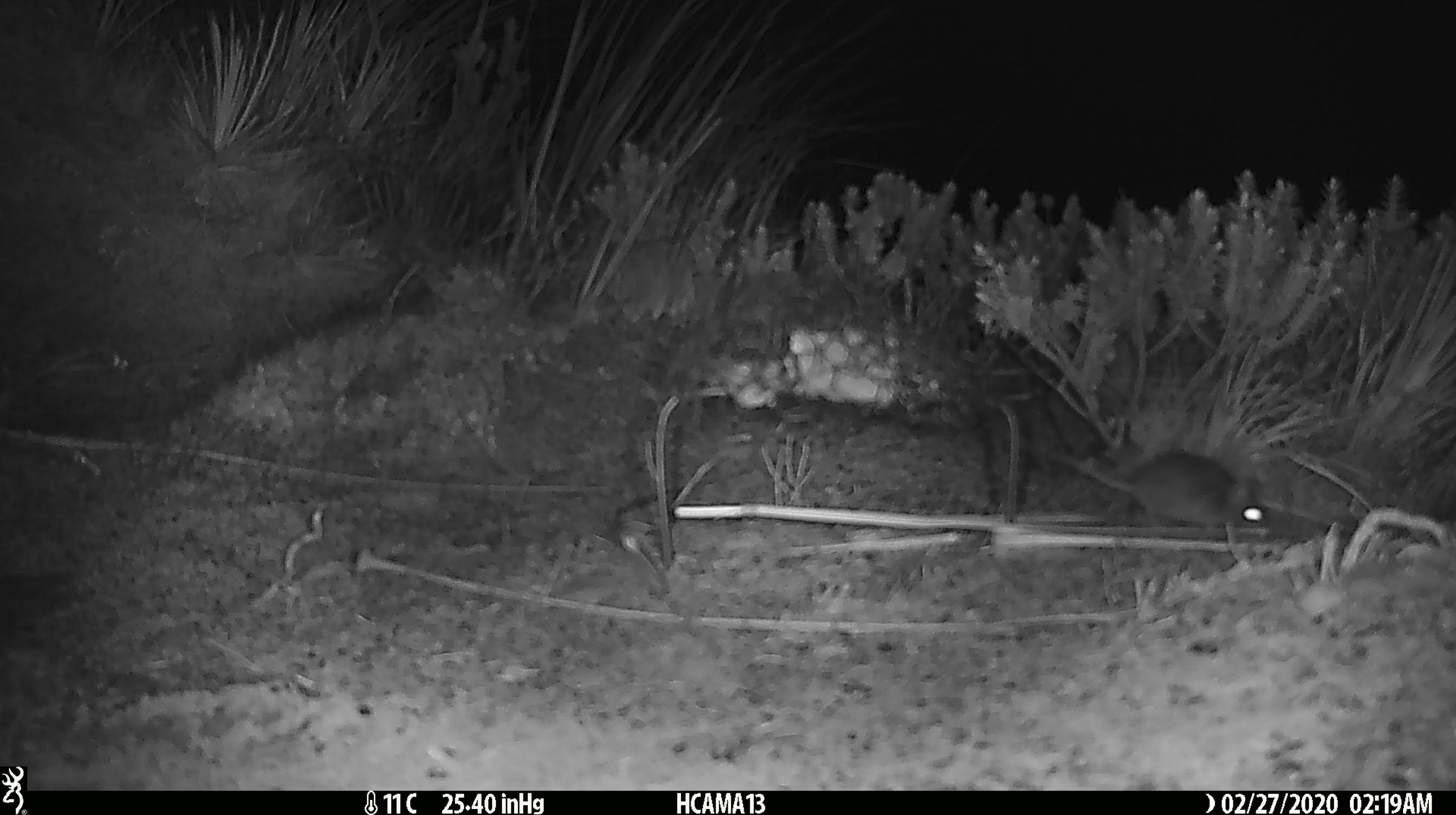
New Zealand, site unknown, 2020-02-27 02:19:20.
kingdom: Animalia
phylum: Chordata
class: Mammalia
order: Rodentia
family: Muridae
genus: Mus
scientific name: Mus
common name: mouse